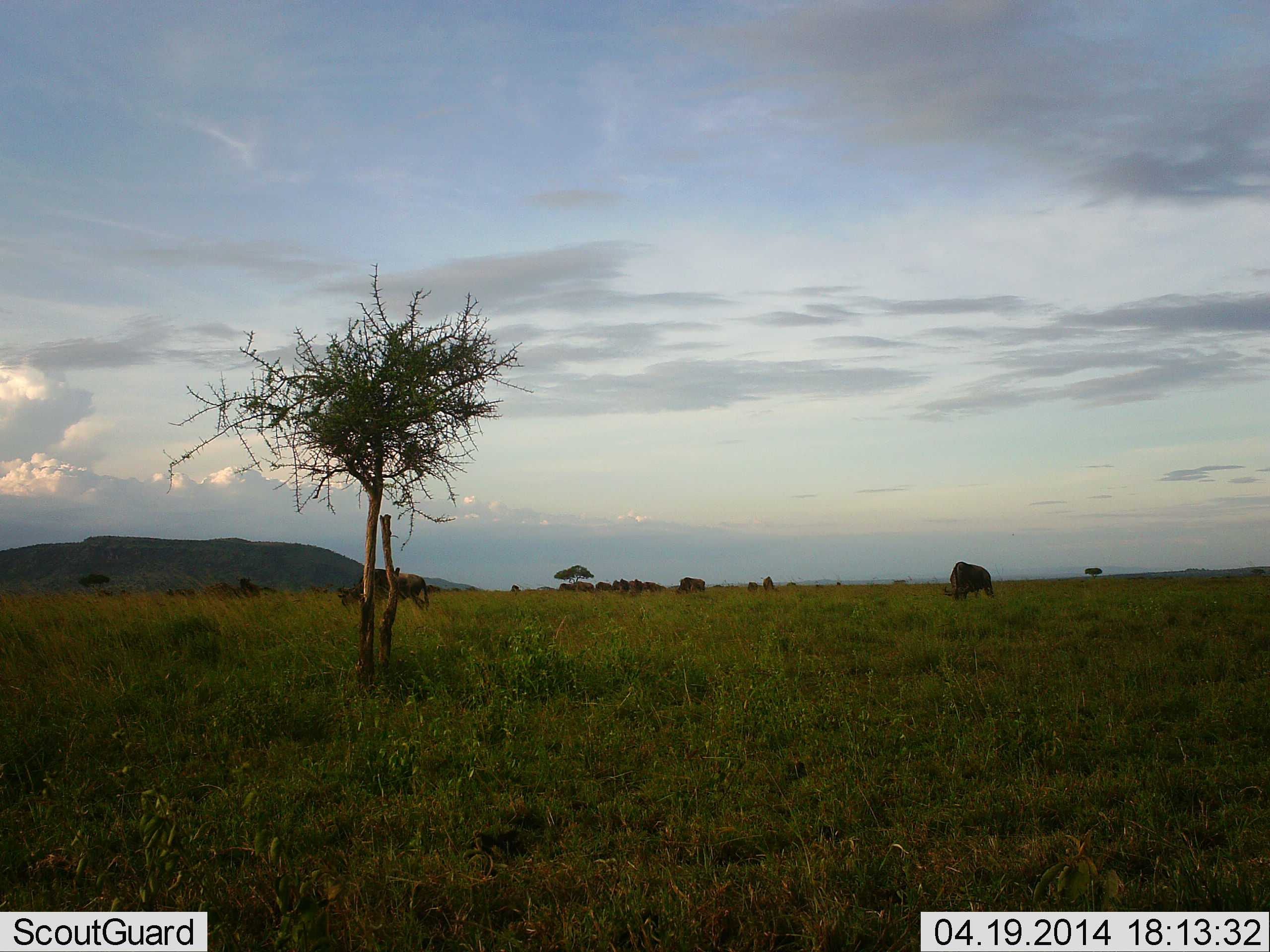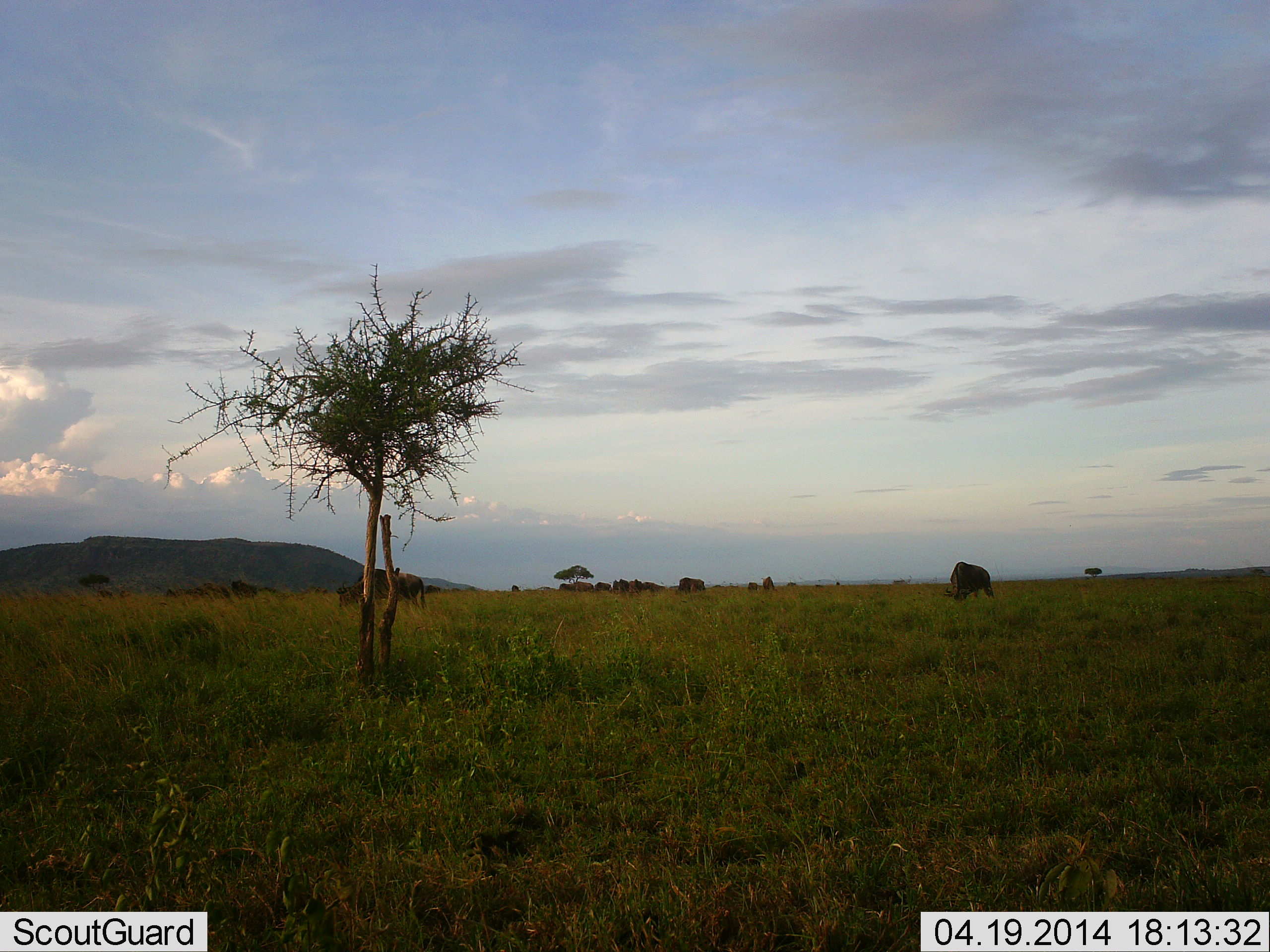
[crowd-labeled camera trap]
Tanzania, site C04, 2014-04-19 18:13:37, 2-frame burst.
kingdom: Animalia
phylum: Chordata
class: Mammalia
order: Artiodactyla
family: Bovidae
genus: Connochaetes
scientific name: Connochaetes taurinus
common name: blue wildebeest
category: wildebeest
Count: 11-50.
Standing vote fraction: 50%.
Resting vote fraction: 0%.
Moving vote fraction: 30%.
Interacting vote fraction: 0%.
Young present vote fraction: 0%.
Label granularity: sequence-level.